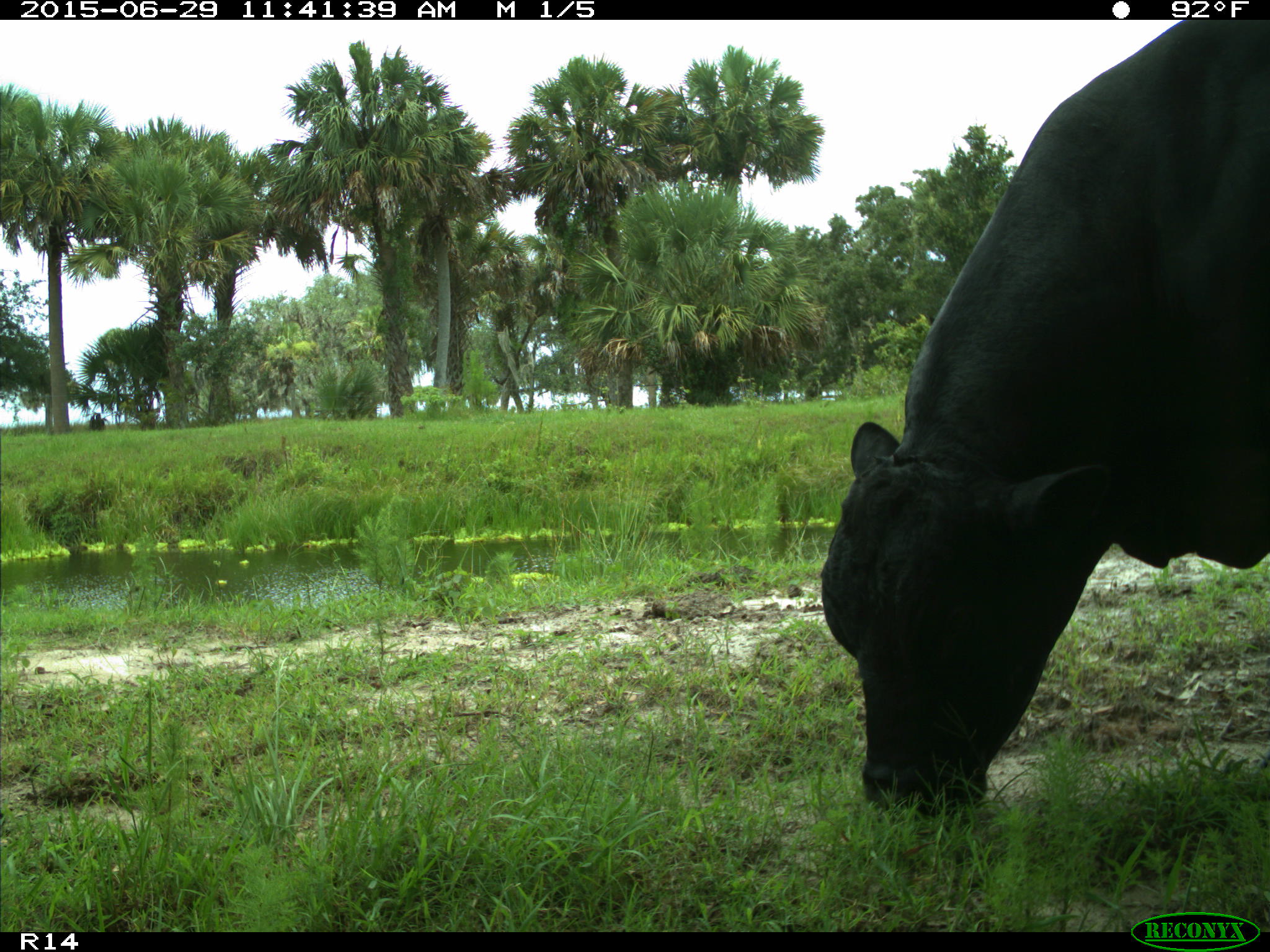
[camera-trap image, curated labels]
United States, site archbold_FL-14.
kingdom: Animalia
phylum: Chordata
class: Mammalia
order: Artiodactyla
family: Bovidae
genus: Bos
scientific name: Bos taurus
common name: domestic cow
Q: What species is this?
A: Bos taurus (domestic cow).